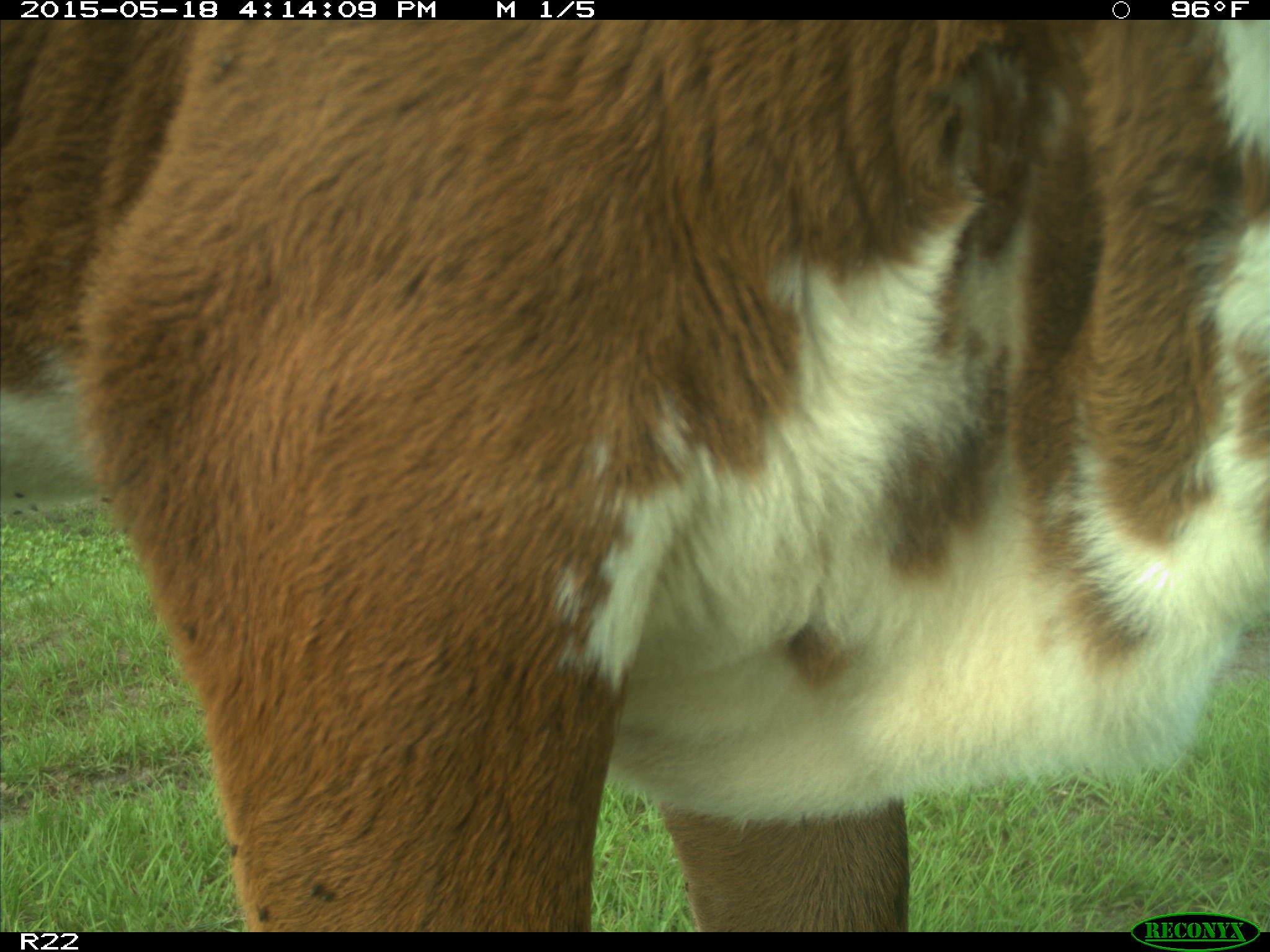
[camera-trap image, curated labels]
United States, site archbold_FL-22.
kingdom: Animalia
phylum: Chordata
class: Mammalia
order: Artiodactyla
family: Bovidae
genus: Bos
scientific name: Bos taurus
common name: domestic cow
Bos taurus (domestic cow).